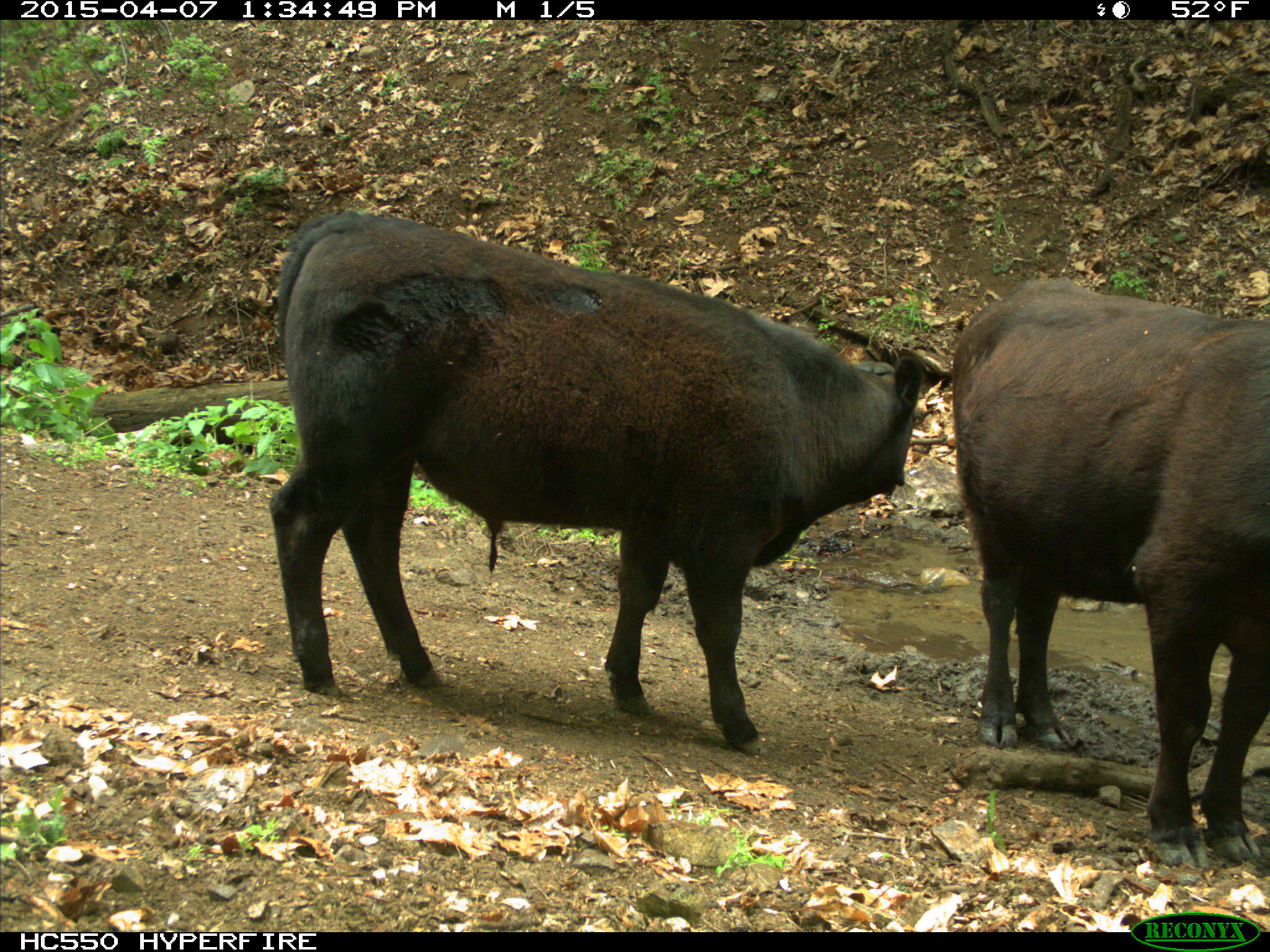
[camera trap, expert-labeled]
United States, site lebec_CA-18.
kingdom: Animalia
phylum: Chordata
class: Mammalia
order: Artiodactyla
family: Bovidae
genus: Bos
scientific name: Bos taurus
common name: domestic cow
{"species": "Bos taurus (domestic cow)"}